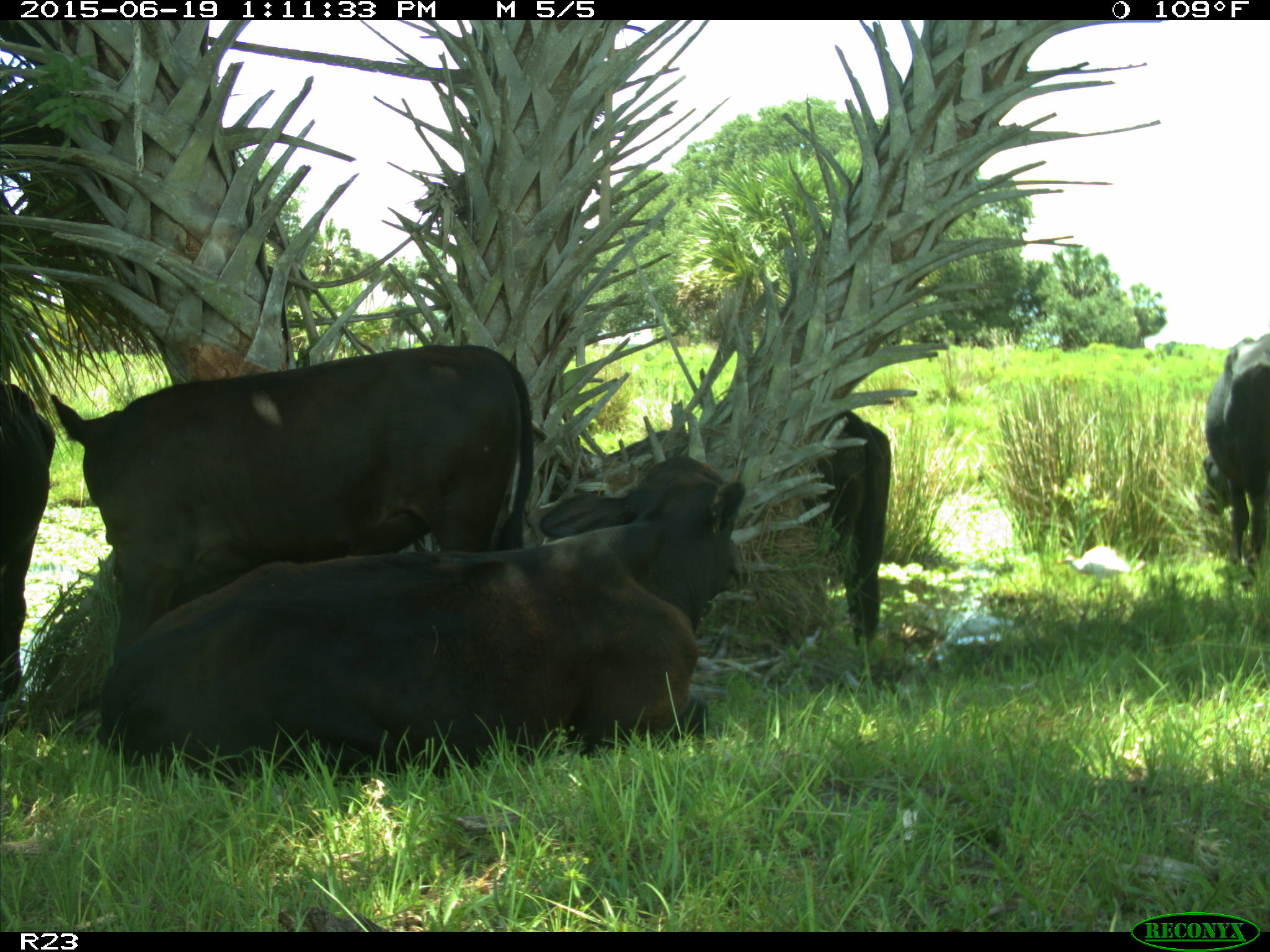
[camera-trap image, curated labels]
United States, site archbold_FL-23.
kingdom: Animalia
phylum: Chordata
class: Mammalia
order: Artiodactyla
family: Suidae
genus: Sus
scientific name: Sus scrofa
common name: wild boar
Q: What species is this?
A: Sus scrofa (wild boar).